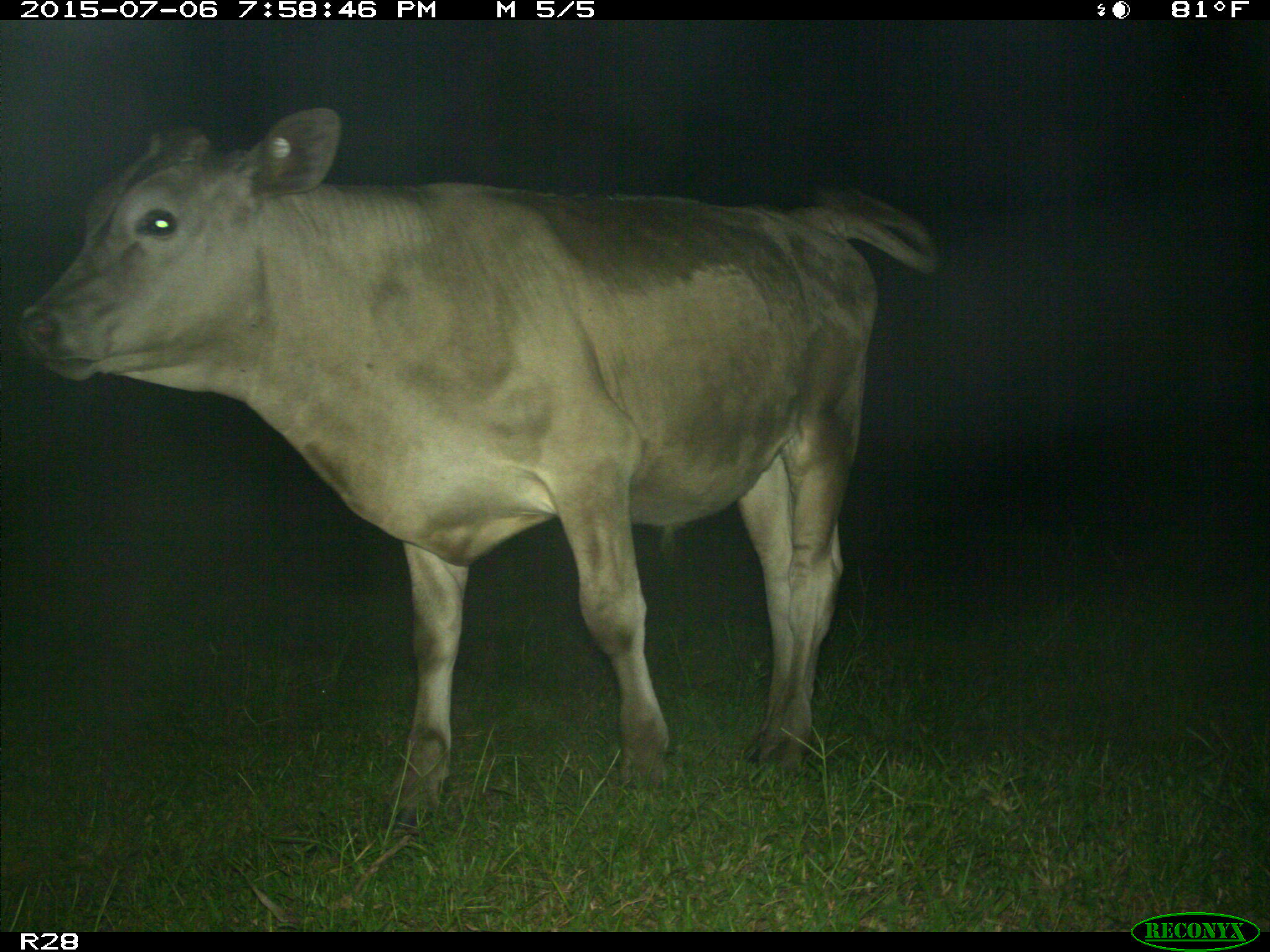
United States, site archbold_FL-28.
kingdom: Animalia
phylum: Chordata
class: Mammalia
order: Artiodactyla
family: Bovidae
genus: Bos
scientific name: Bos taurus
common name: domestic cow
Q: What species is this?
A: Bos taurus (domestic cow).